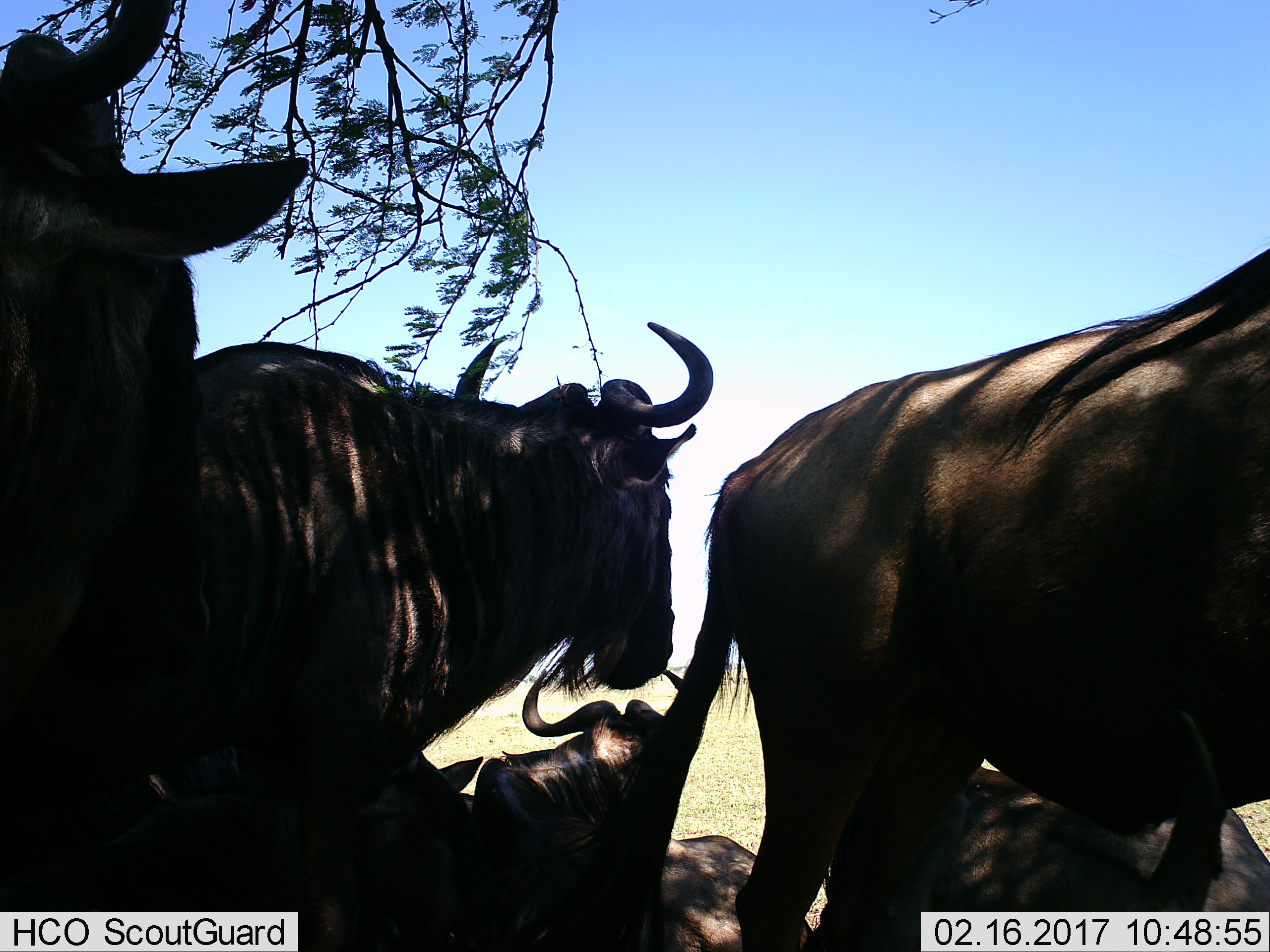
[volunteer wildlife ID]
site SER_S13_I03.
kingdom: Animalia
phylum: Chordata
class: Mammalia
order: Artiodactyla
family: Bovidae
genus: Connochaetes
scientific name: Connochaetes taurinus taurinus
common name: blue wildebeest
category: wildebeestblue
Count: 6.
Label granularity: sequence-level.